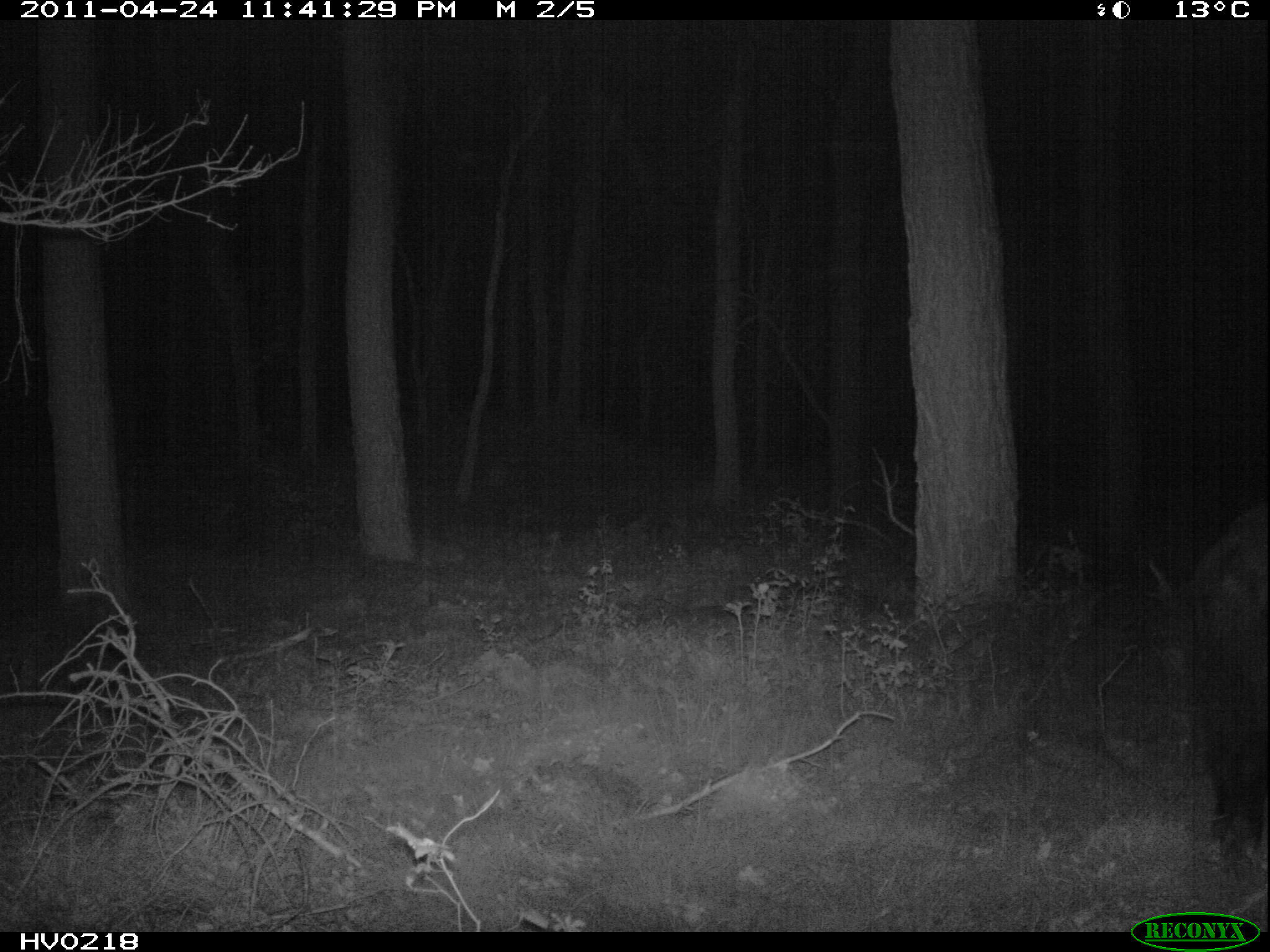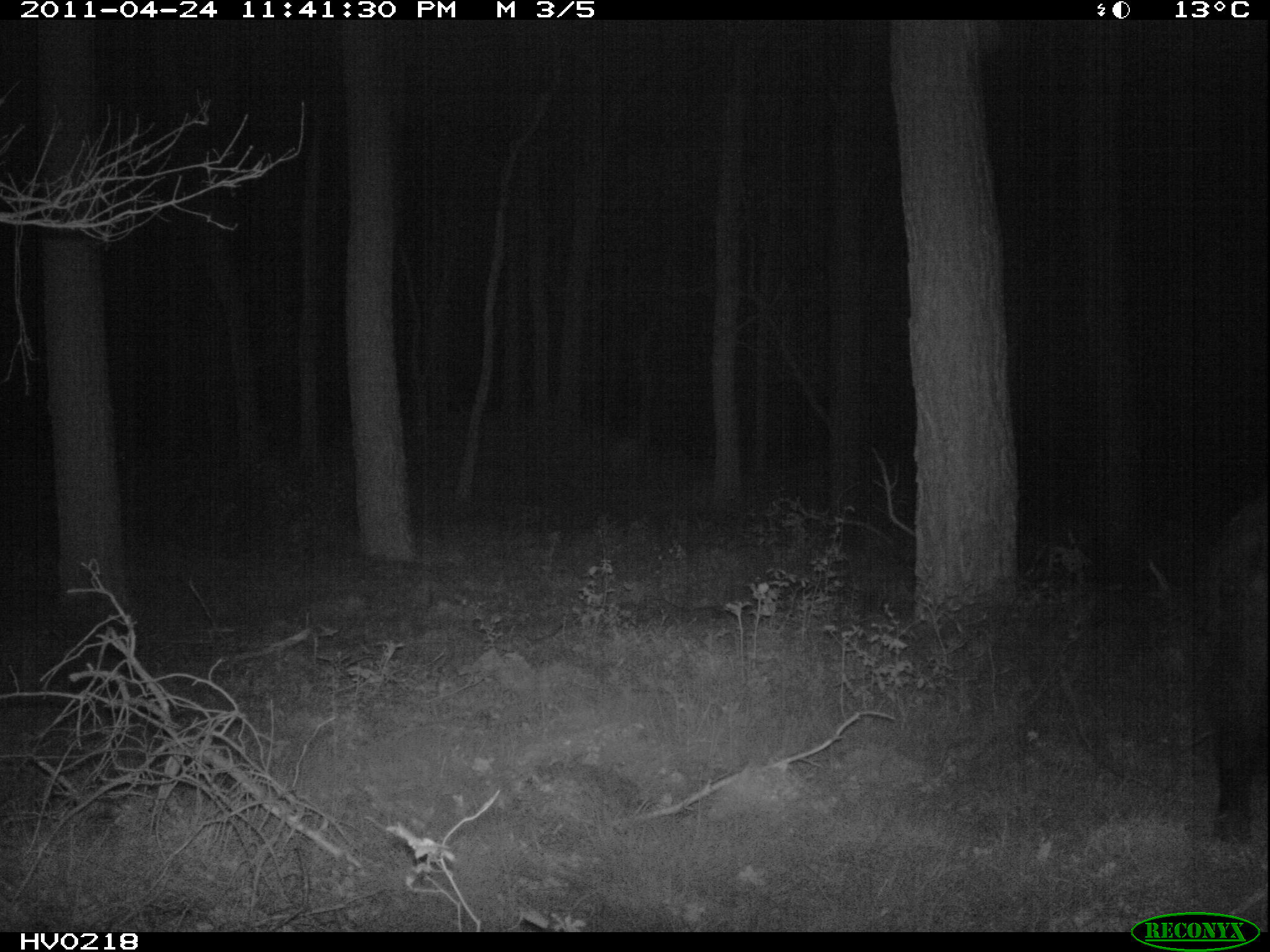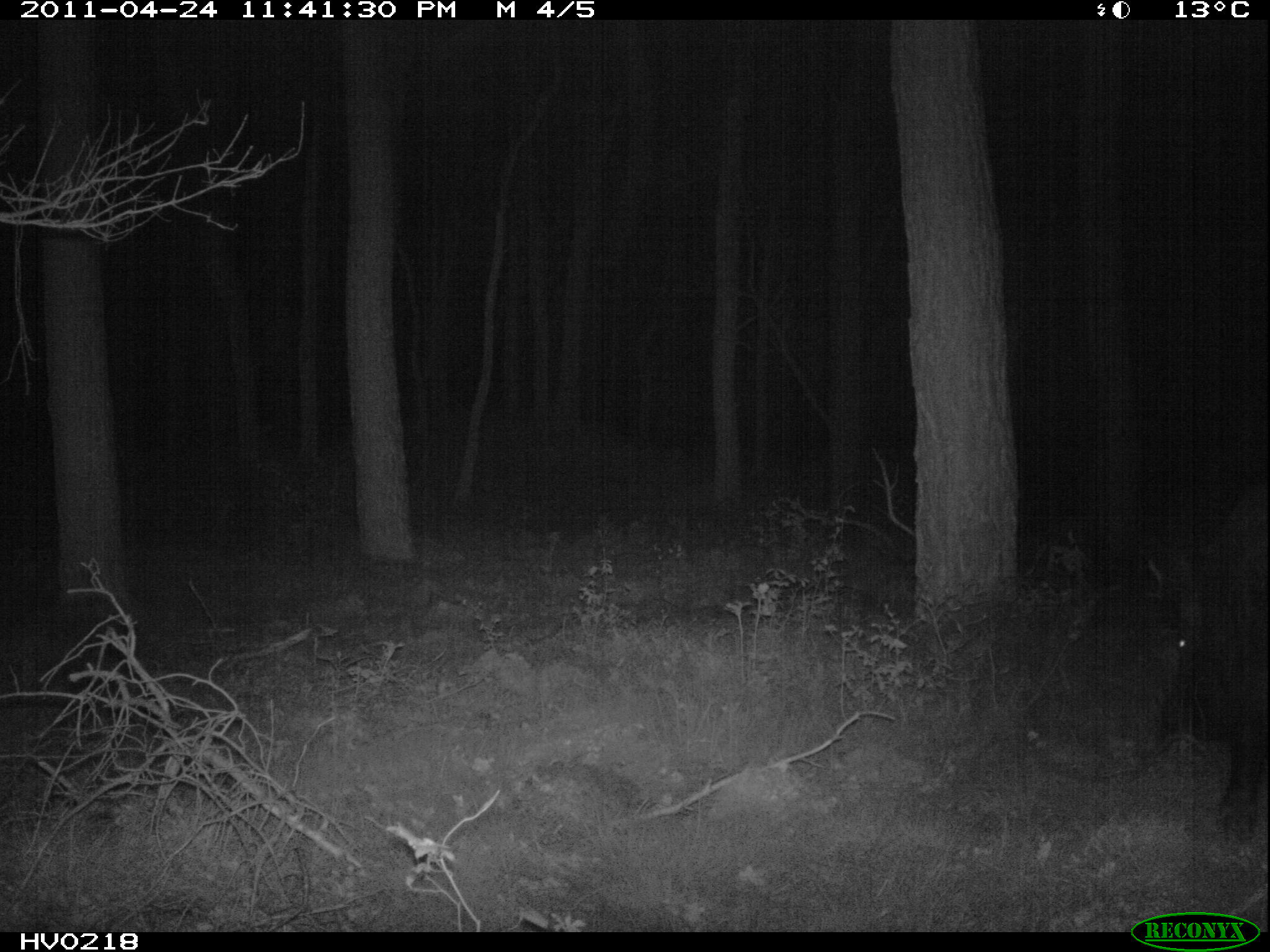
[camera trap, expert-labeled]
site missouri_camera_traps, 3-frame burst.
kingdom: Animalia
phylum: Chordata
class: Mammalia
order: Artiodactyla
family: Suidae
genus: Sus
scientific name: Sus scrofa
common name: wild boar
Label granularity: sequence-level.